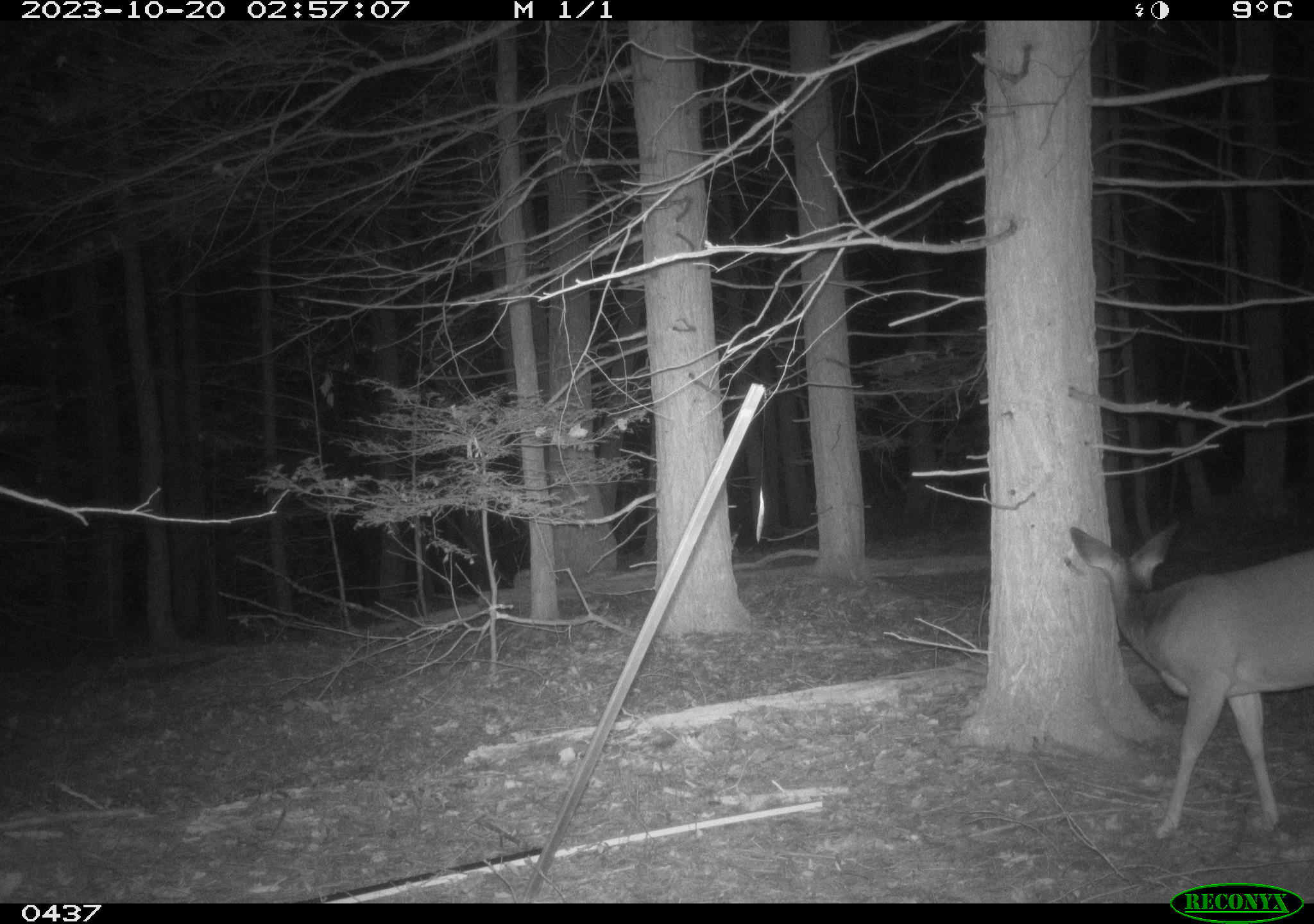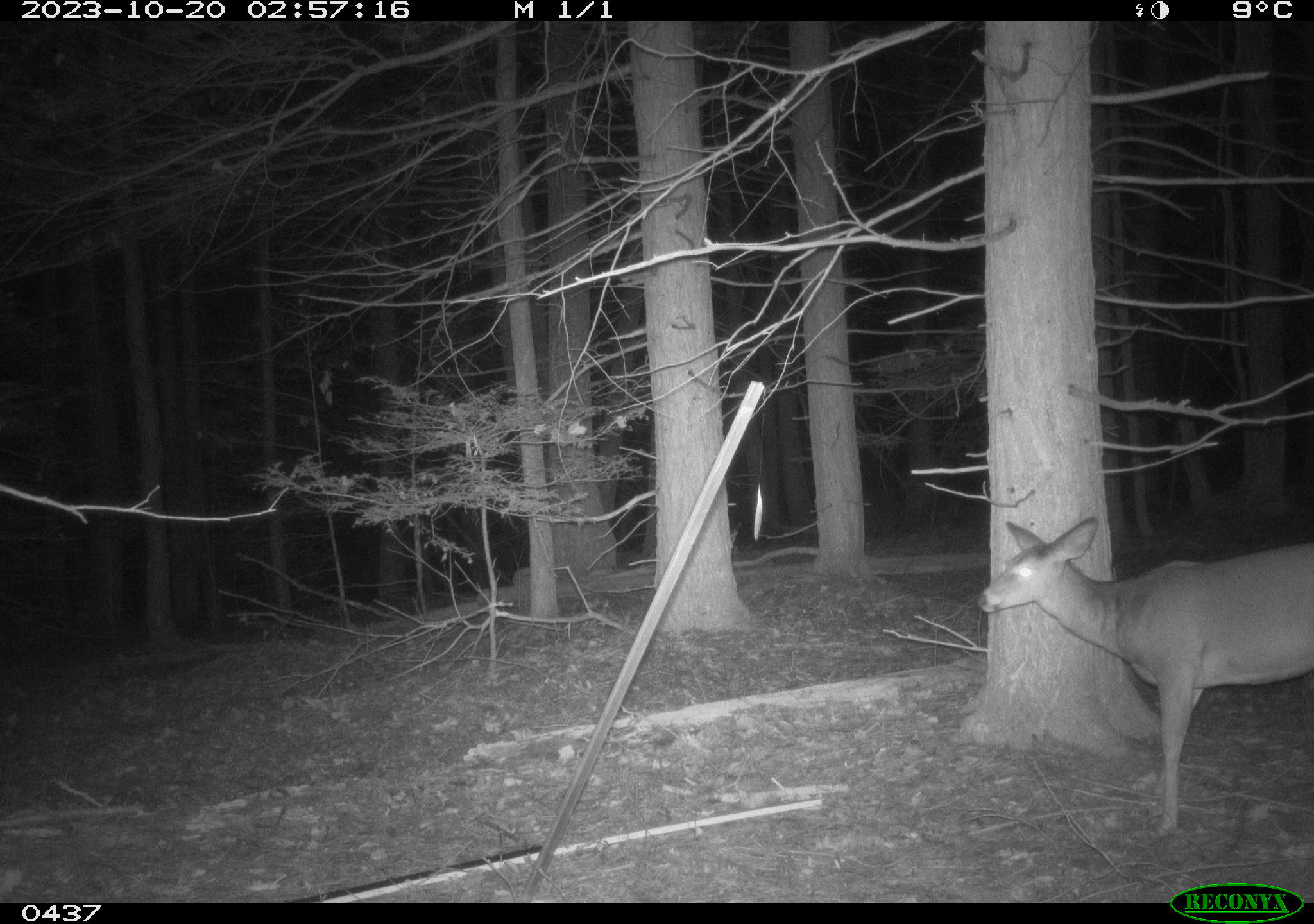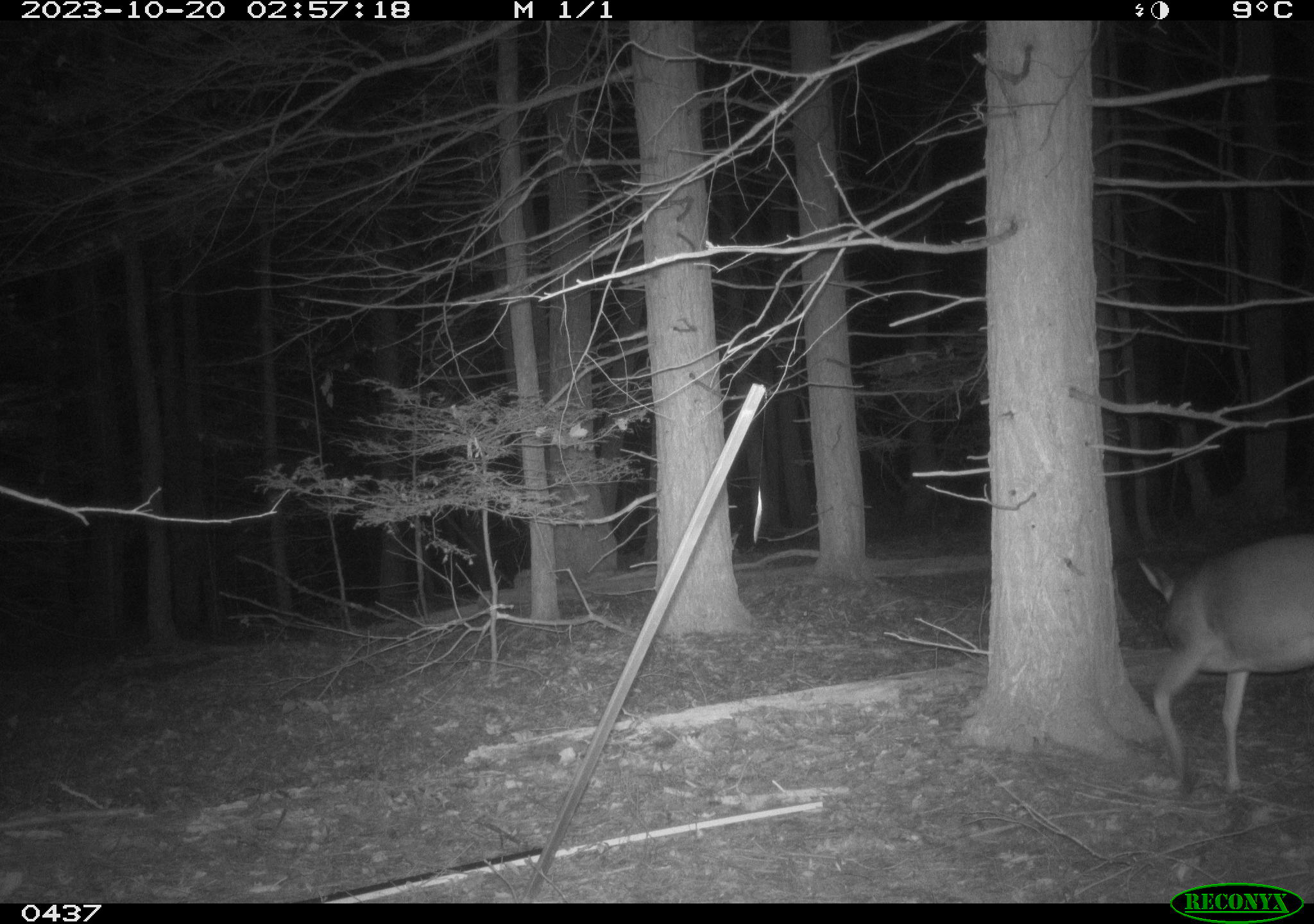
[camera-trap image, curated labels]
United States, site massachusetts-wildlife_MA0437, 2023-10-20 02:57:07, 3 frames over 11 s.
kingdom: Animalia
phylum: Chordata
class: Mammalia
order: Artiodactyla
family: Cervidae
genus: Odocoileus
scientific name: Odocoileus virginianus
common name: white-tailed deer